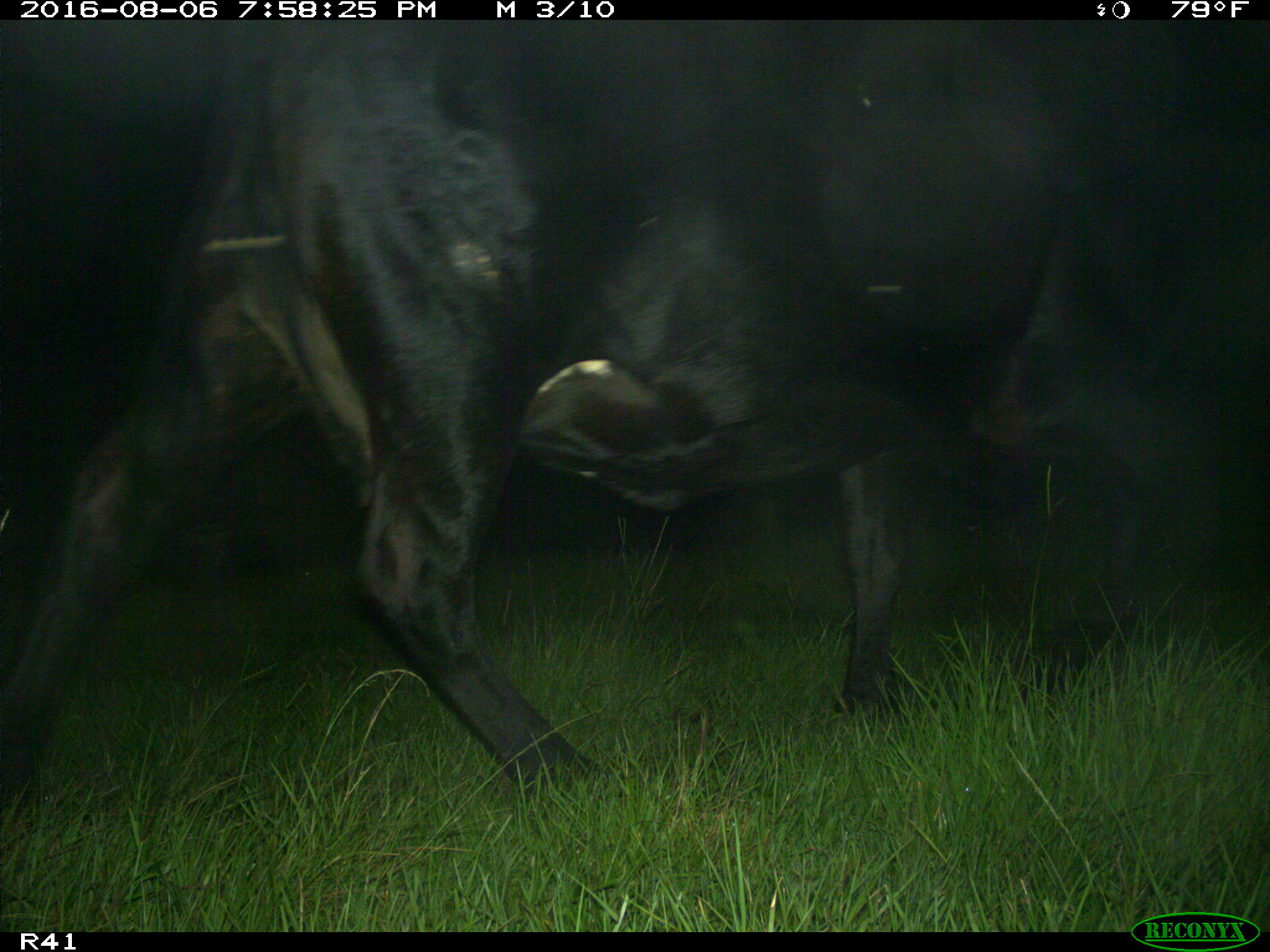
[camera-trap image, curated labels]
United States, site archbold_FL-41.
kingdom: Animalia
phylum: Chordata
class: Mammalia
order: Artiodactyla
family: Bovidae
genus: Bos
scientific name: Bos taurus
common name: domestic cow